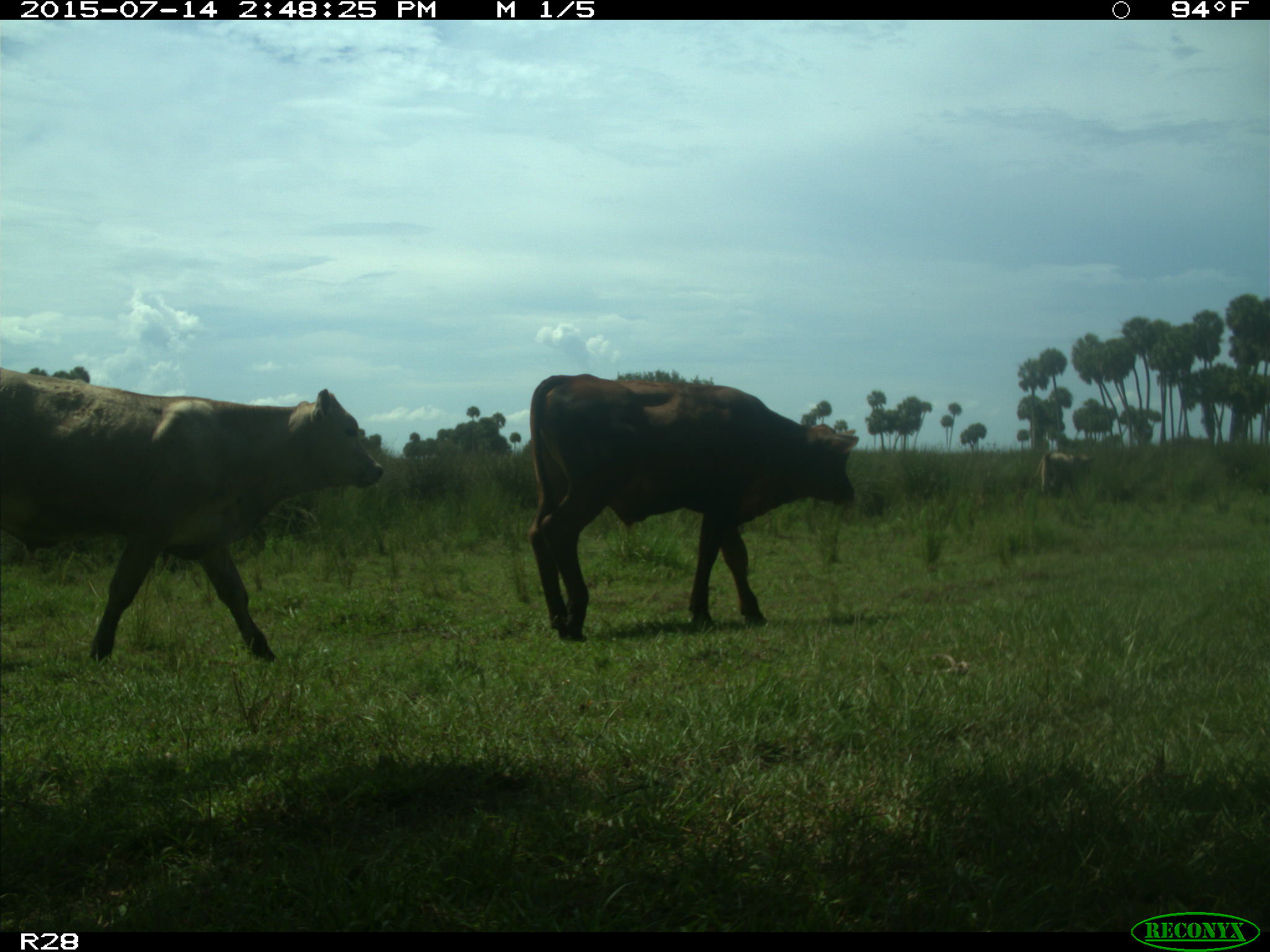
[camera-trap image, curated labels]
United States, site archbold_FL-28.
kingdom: Animalia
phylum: Chordata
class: Mammalia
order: Artiodactyla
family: Bovidae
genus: Bos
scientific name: Bos taurus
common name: domestic cow